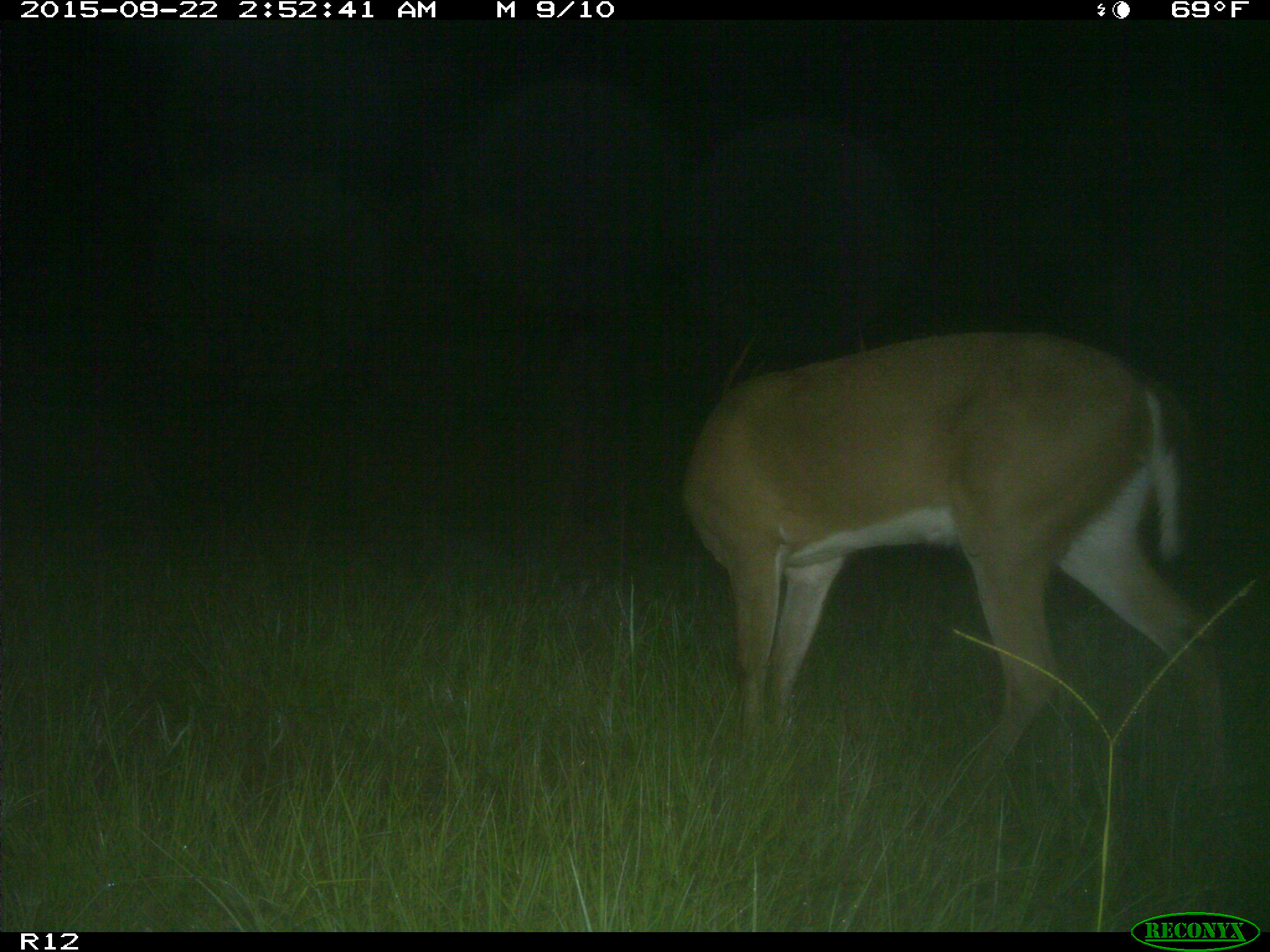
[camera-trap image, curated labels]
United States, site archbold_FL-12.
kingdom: Animalia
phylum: Chordata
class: Mammalia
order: Artiodactyla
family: Cervidae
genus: Odocoileus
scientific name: Odocoileus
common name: deer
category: unidentified deer